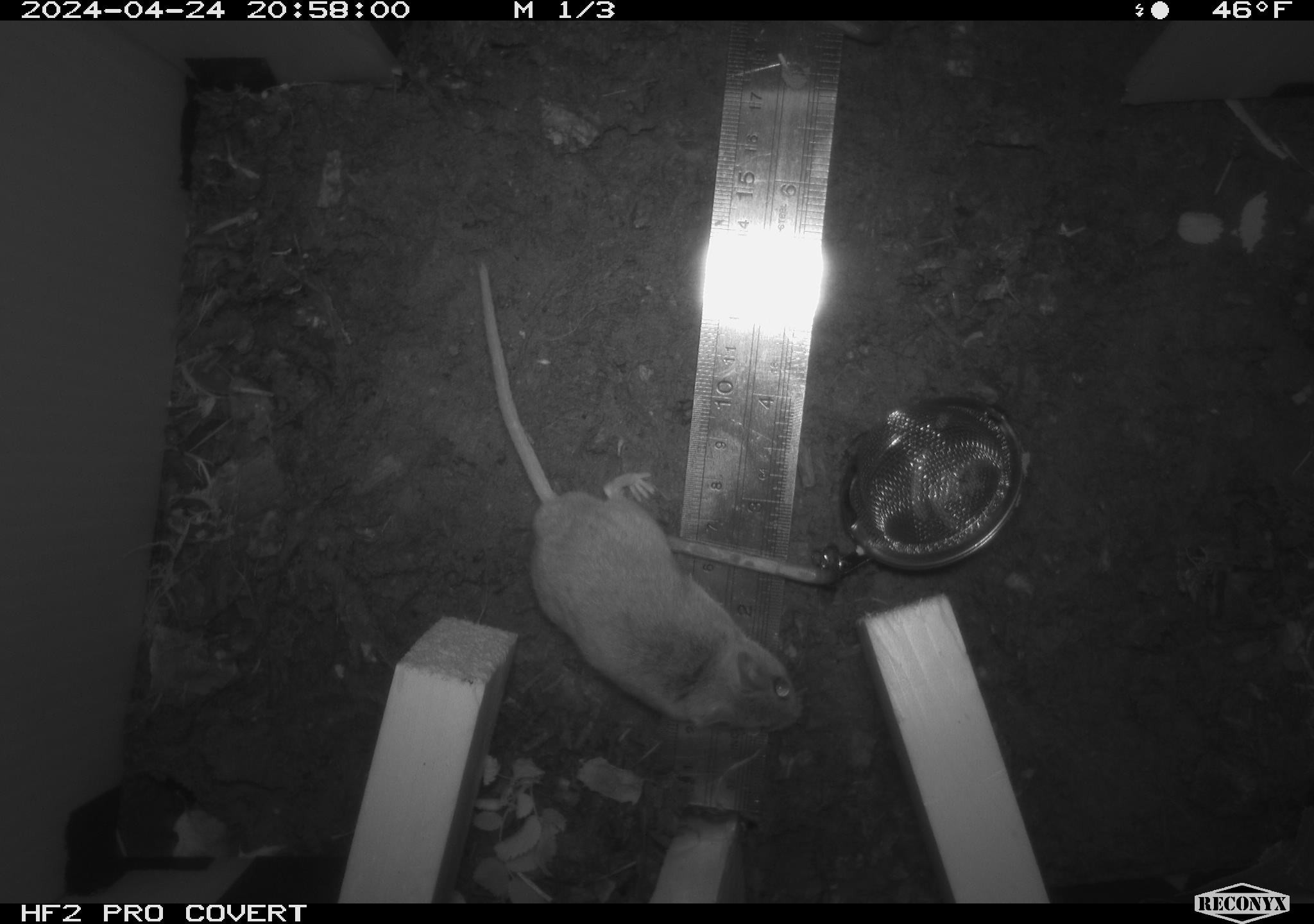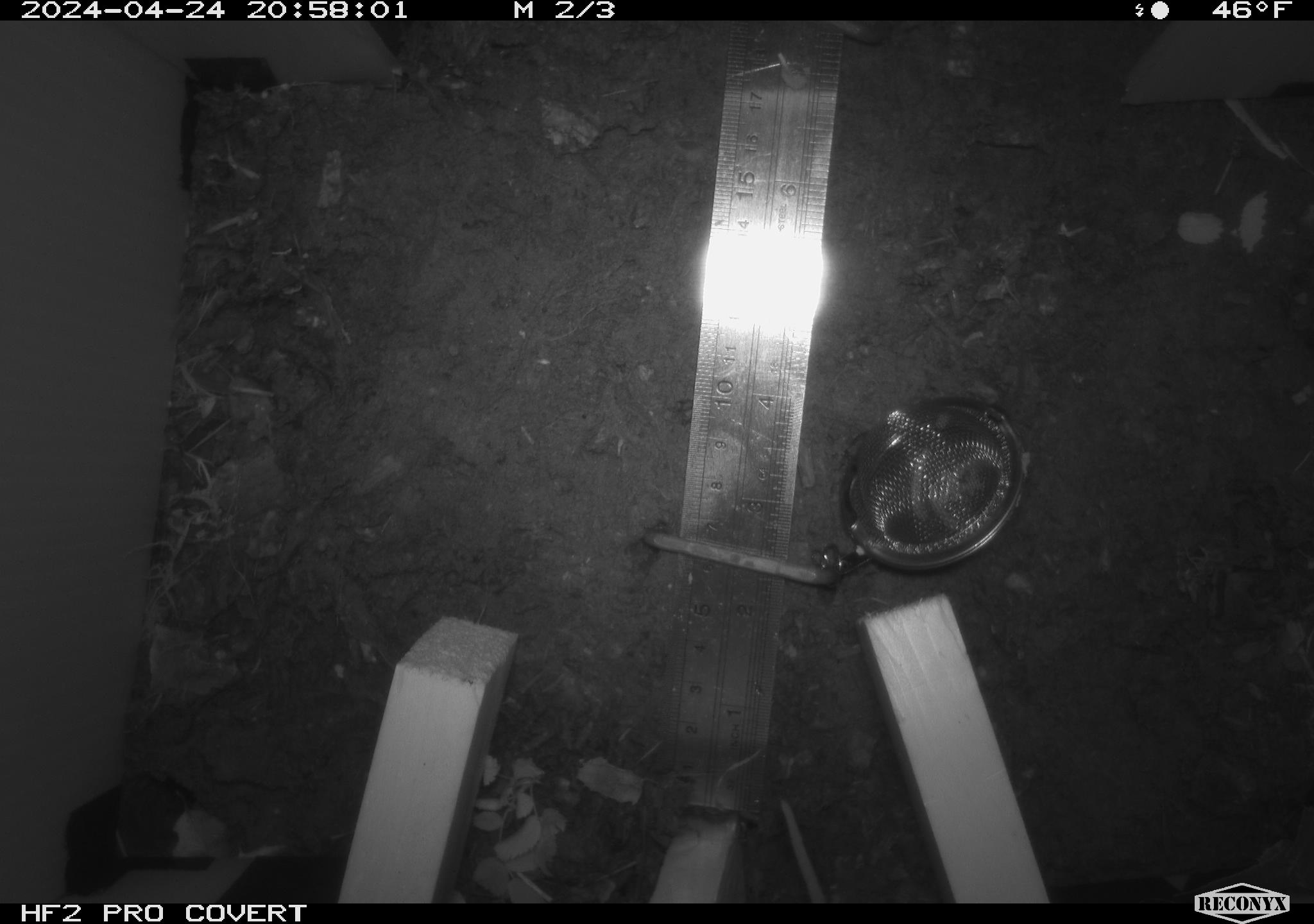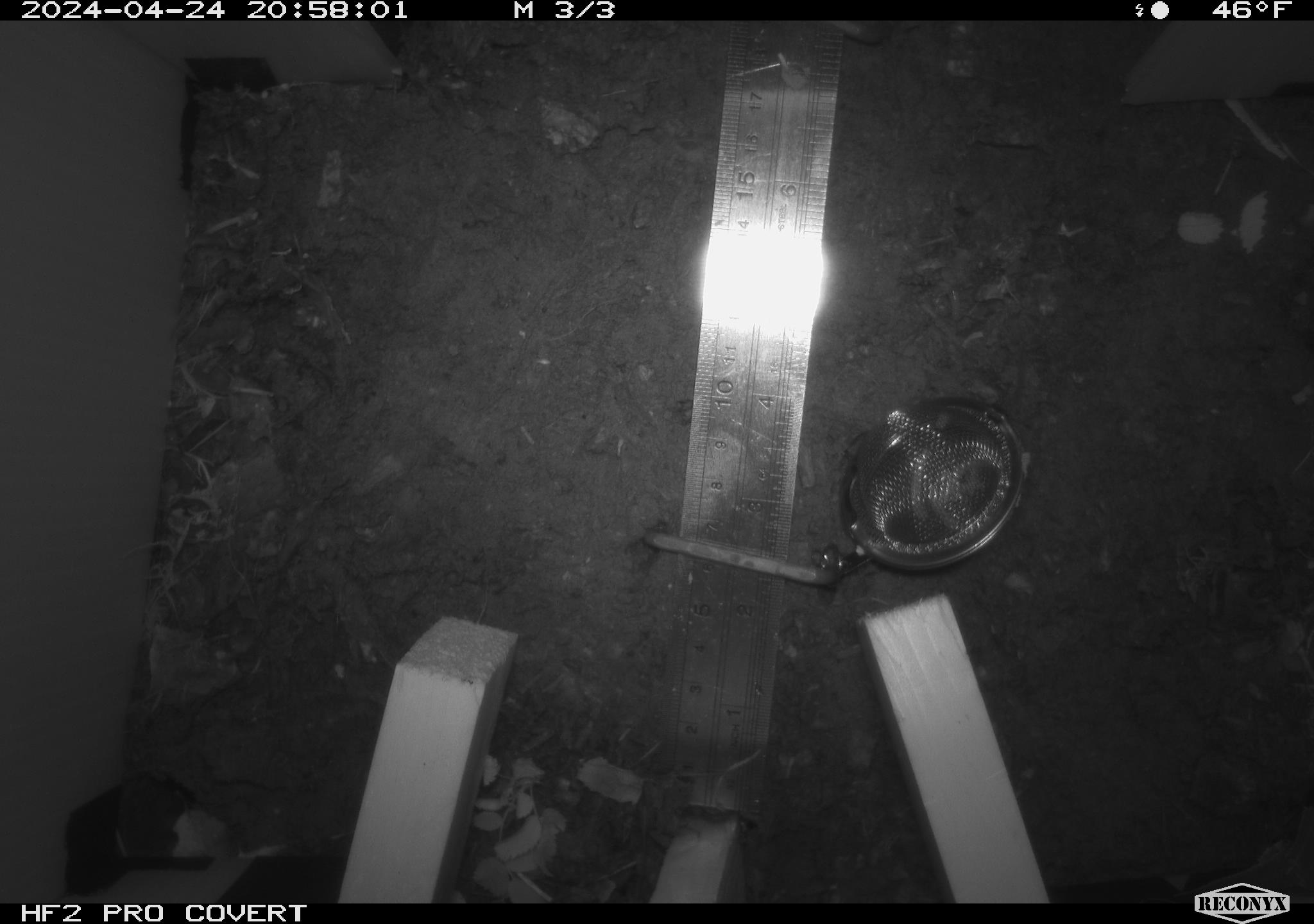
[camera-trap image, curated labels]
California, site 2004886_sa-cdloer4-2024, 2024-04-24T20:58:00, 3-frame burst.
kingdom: Animalia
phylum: Chordata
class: Mammalia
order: Rodentia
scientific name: Rodentia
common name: mouse species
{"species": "mouse species (Rodentia)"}